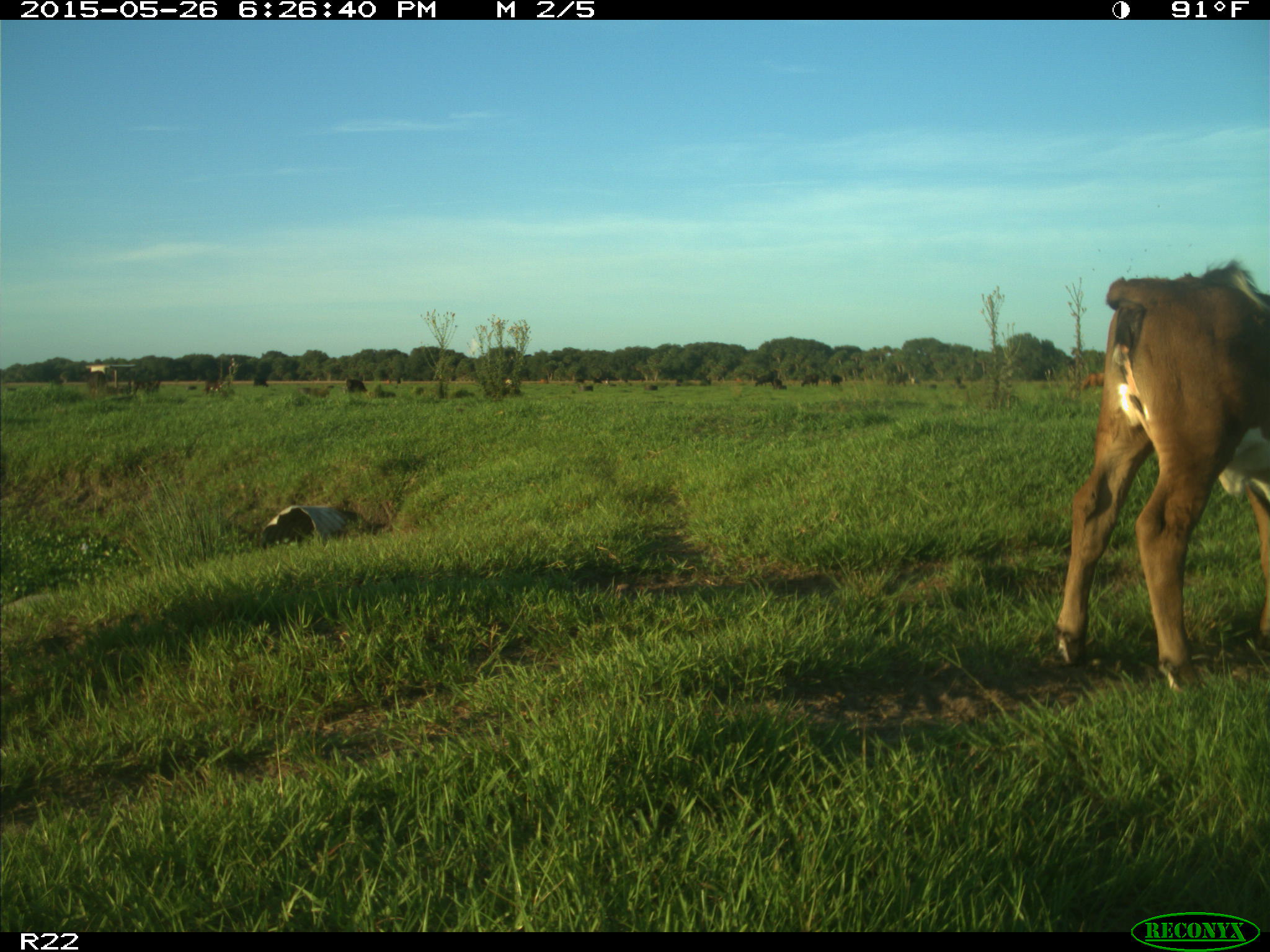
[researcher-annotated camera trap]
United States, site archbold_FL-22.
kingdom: Animalia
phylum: Chordata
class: Mammalia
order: Artiodactyla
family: Bovidae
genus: Bos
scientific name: Bos taurus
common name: domestic cow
Bos taurus (domestic cow).